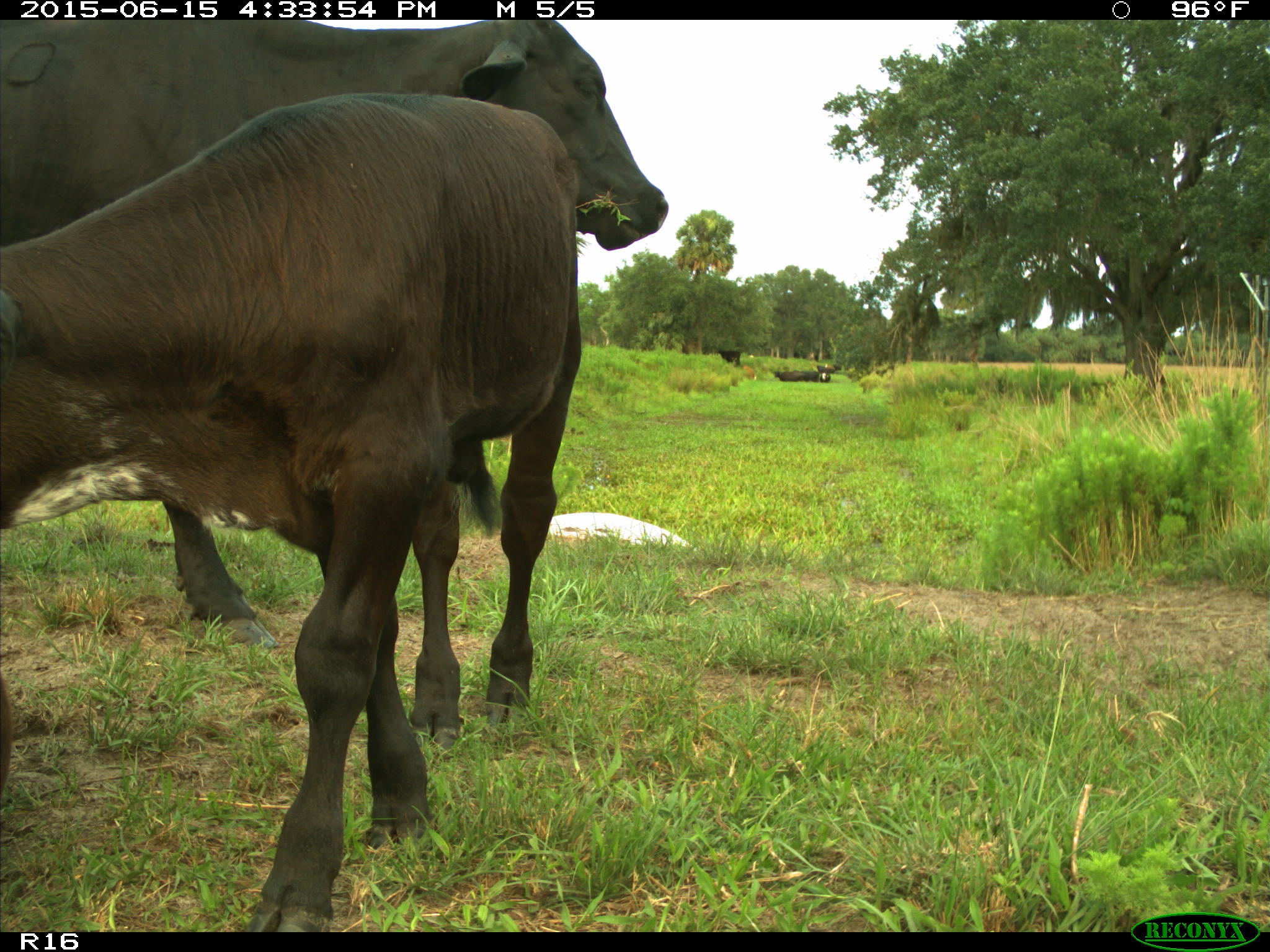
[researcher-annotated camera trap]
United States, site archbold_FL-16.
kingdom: Animalia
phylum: Chordata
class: Mammalia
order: Artiodactyla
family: Bovidae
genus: Bos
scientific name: Bos taurus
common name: domestic cow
Bos taurus (domestic cow).